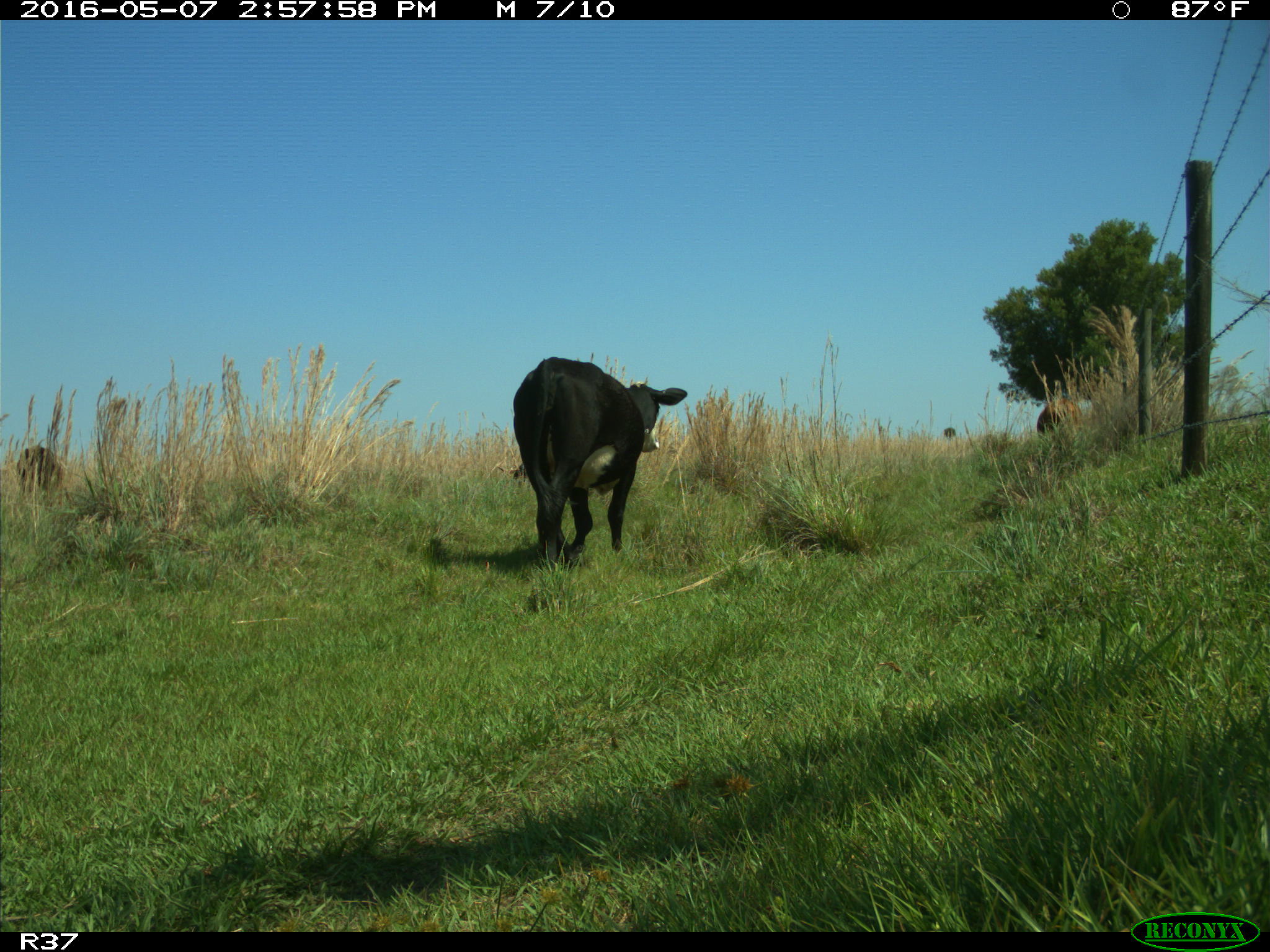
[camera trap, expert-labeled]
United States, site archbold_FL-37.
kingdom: Animalia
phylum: Chordata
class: Mammalia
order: Artiodactyla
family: Bovidae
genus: Bos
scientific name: Bos taurus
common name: domestic cow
Bos taurus (domestic cow).